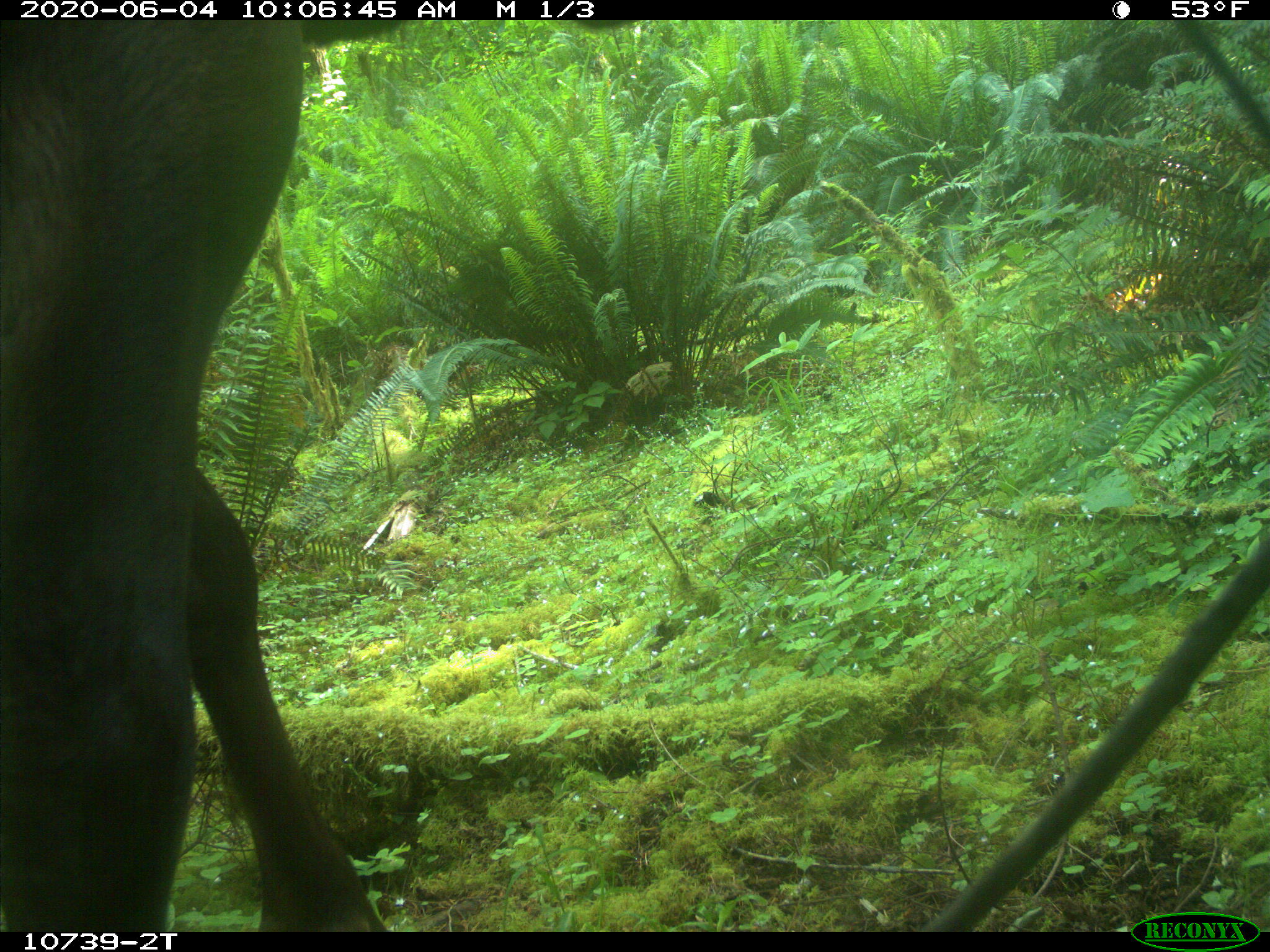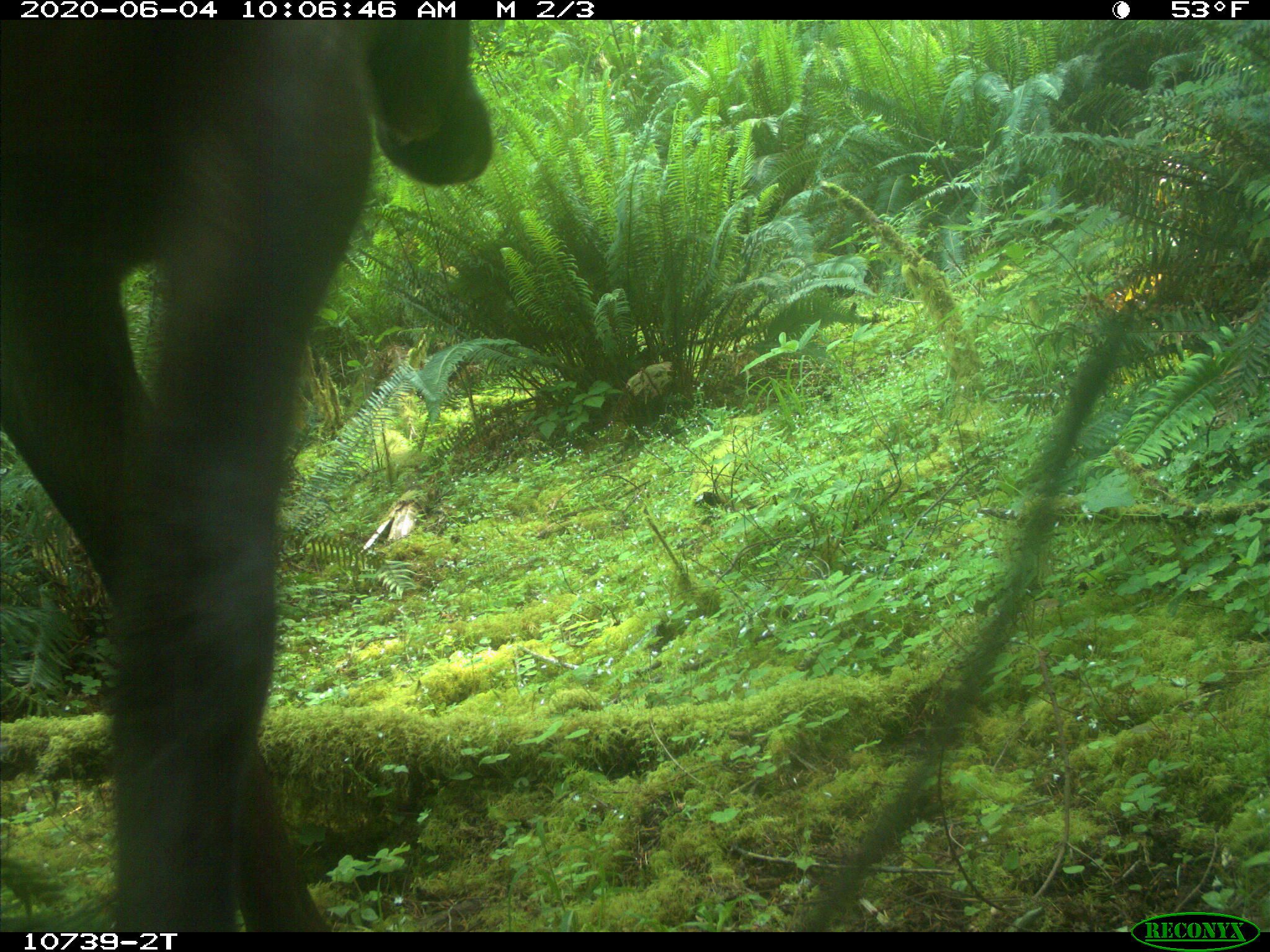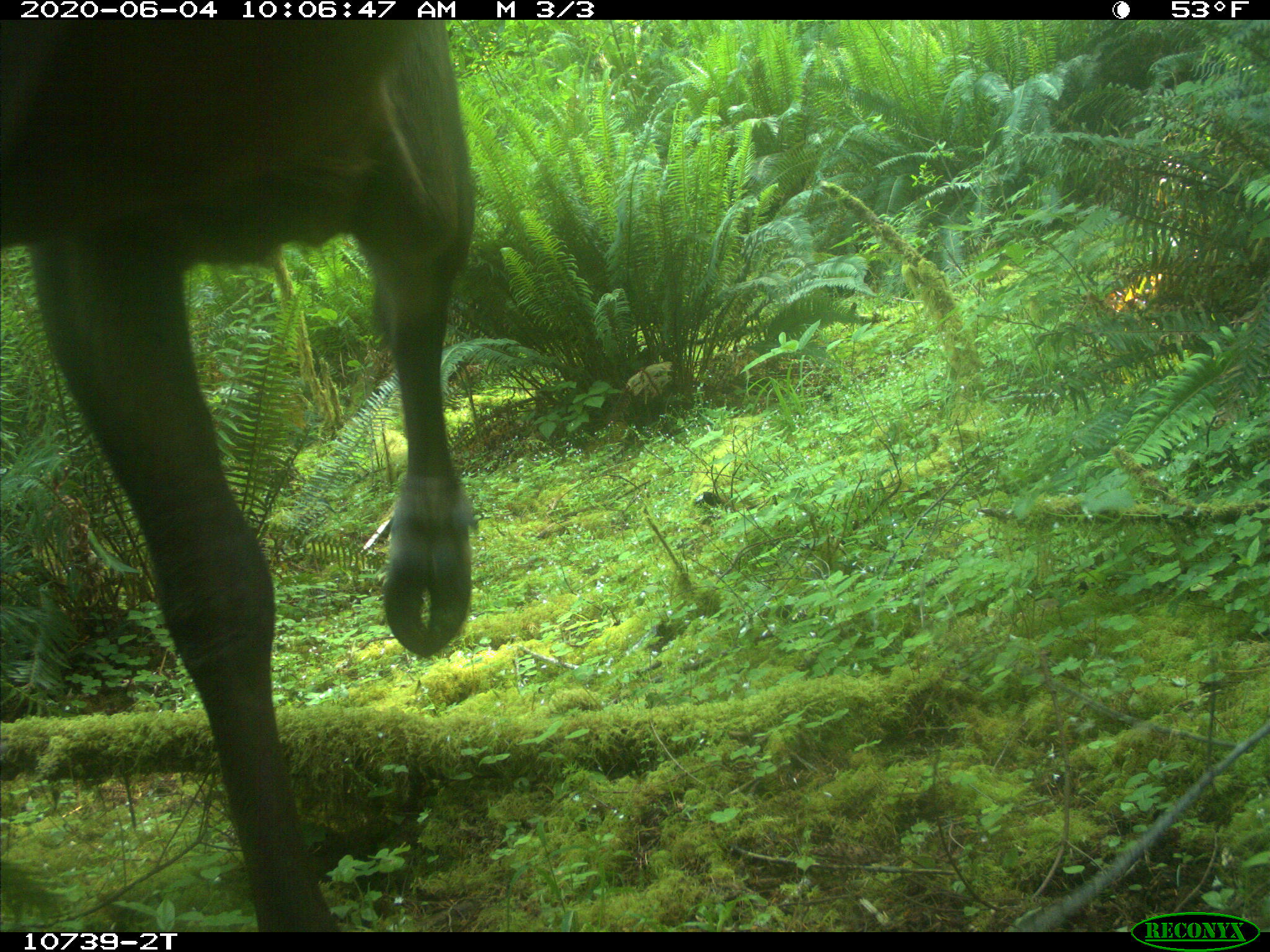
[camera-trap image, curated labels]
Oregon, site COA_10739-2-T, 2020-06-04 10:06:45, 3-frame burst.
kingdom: Animalia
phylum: Chordata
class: Mammalia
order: Artiodactyla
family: Cervidae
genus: Cervus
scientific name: Cervus canadensis roosevelti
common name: roosevelt elk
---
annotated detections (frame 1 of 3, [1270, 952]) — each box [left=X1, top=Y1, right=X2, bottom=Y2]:
roosevelt elk: [left=5, top=23, right=386, bottom=924]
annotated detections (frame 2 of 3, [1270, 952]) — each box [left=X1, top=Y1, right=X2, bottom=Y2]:
roosevelt elk: [left=0, top=27, right=497, bottom=919]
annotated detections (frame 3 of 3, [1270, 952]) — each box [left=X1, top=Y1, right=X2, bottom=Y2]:
roosevelt elk: [left=0, top=25, right=488, bottom=920]